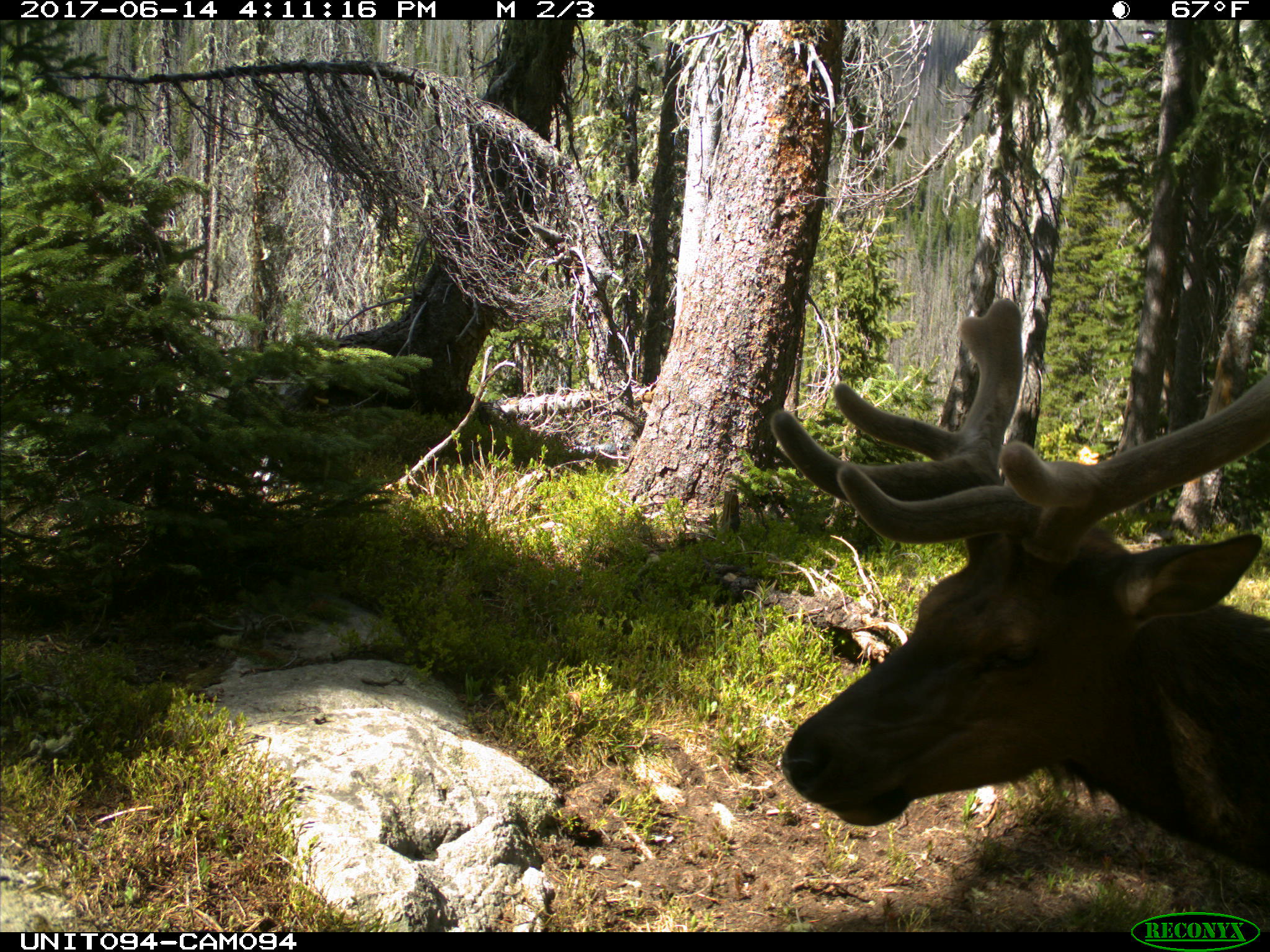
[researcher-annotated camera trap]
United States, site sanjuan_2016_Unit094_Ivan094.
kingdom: Animalia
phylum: Chordata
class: Mammalia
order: Artiodactyla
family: Cervidae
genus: Cervus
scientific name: Cervus elaphus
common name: red deer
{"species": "Cervus elaphus (red deer)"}